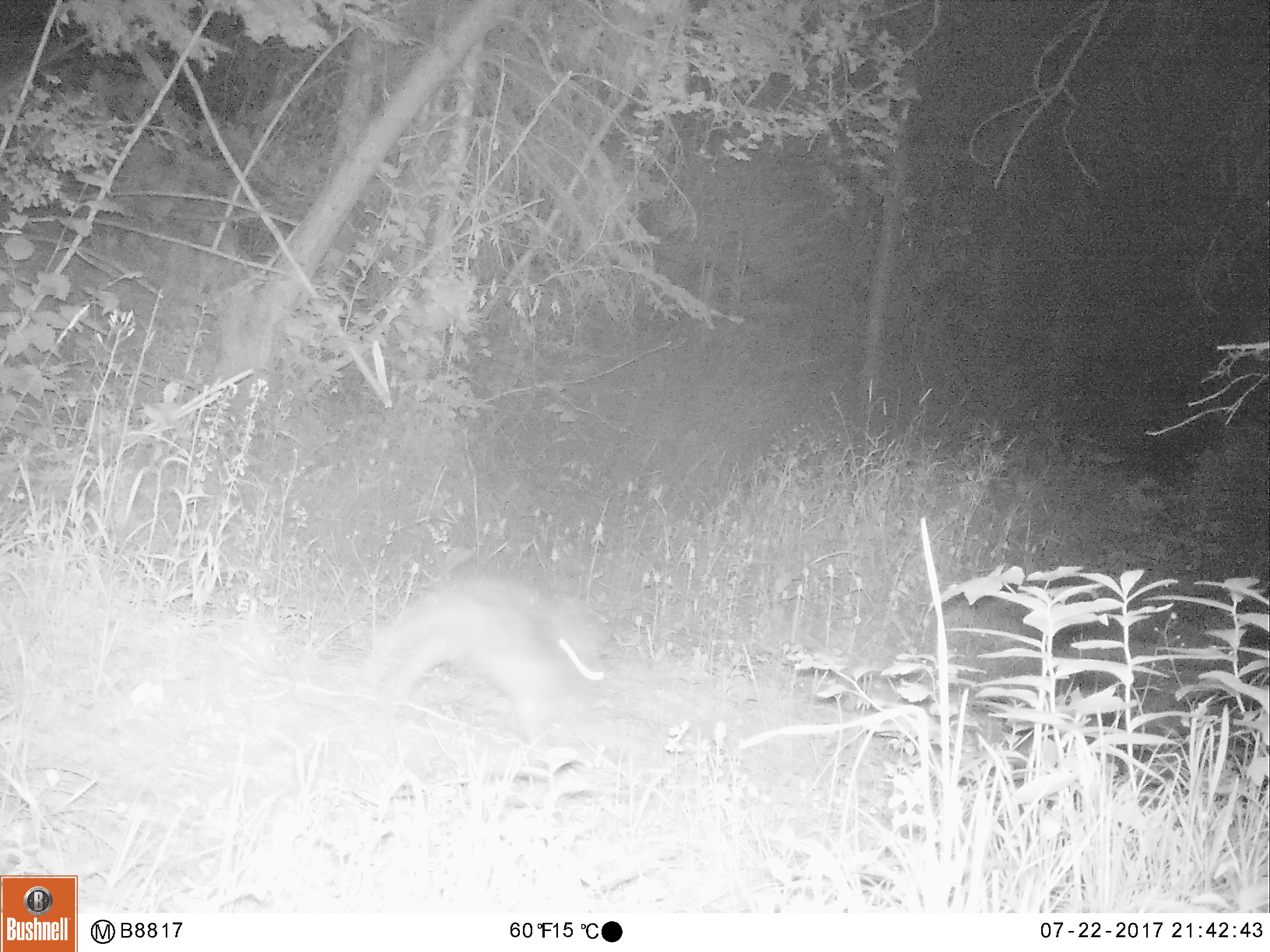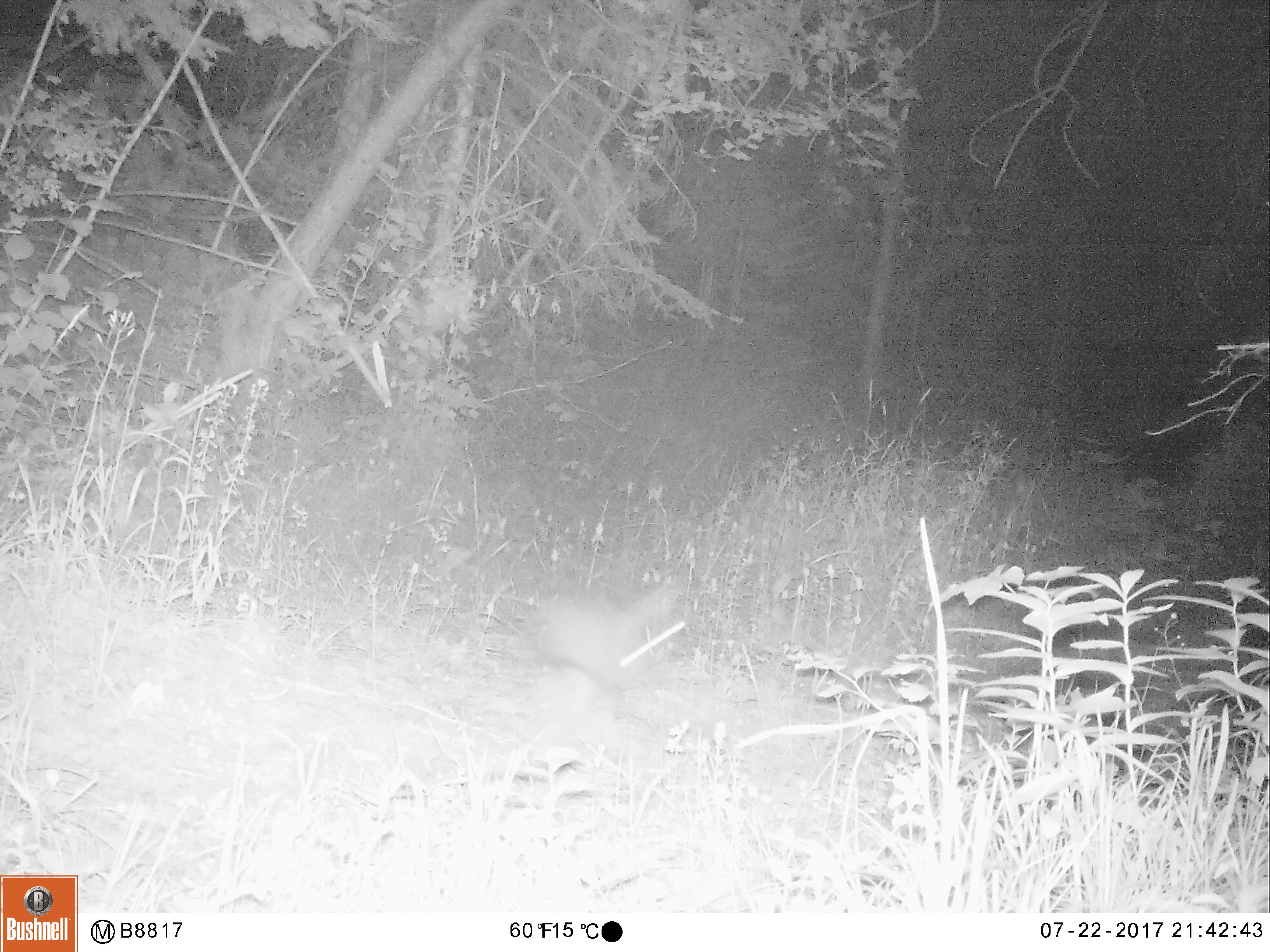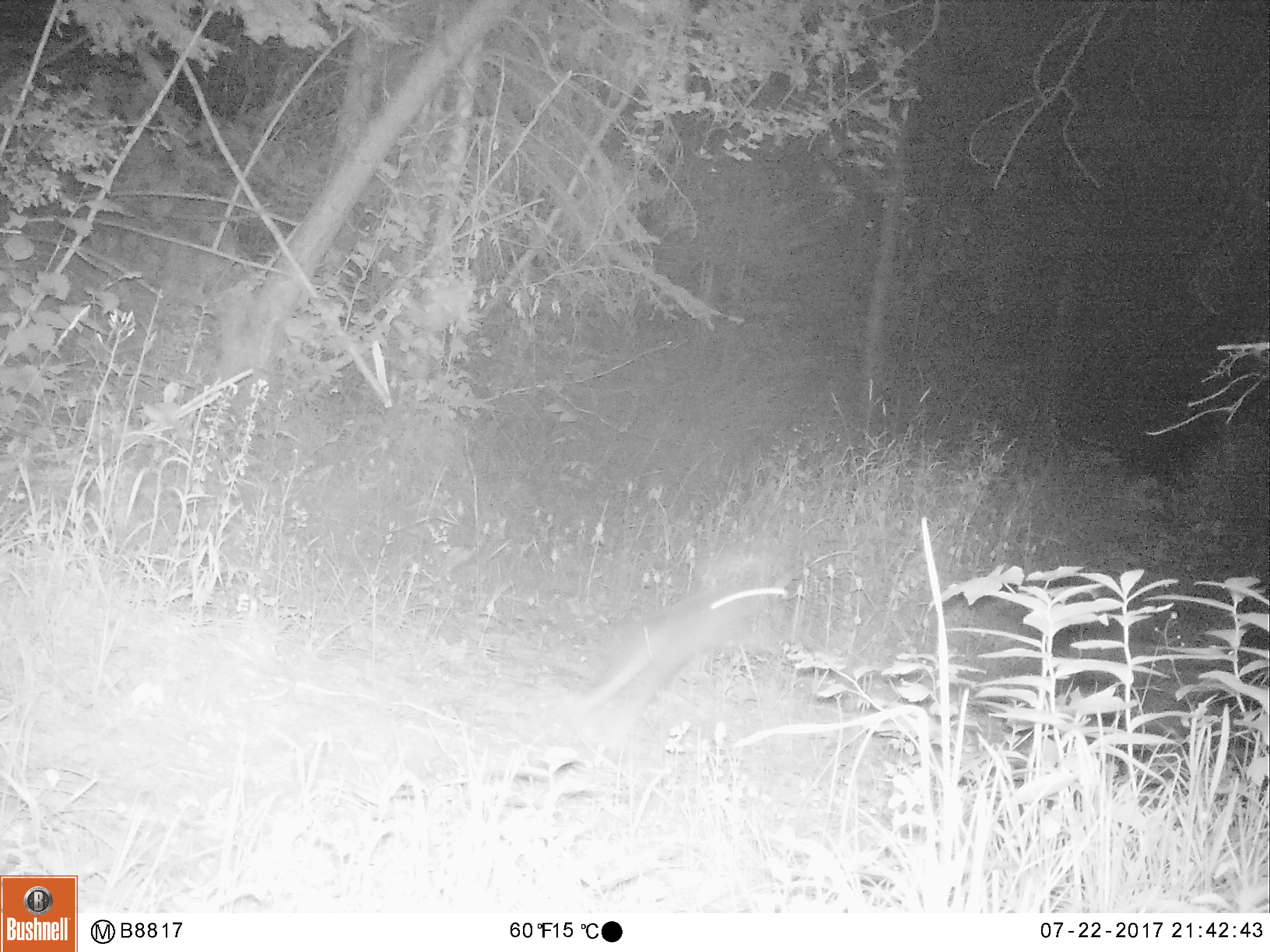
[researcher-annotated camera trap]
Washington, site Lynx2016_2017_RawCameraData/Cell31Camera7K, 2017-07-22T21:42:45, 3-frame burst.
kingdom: Animalia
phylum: Chordata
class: Mammalia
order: Lagomorpha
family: Leporidae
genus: Lepus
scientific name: Lepus americanus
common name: snowshoe hare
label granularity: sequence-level